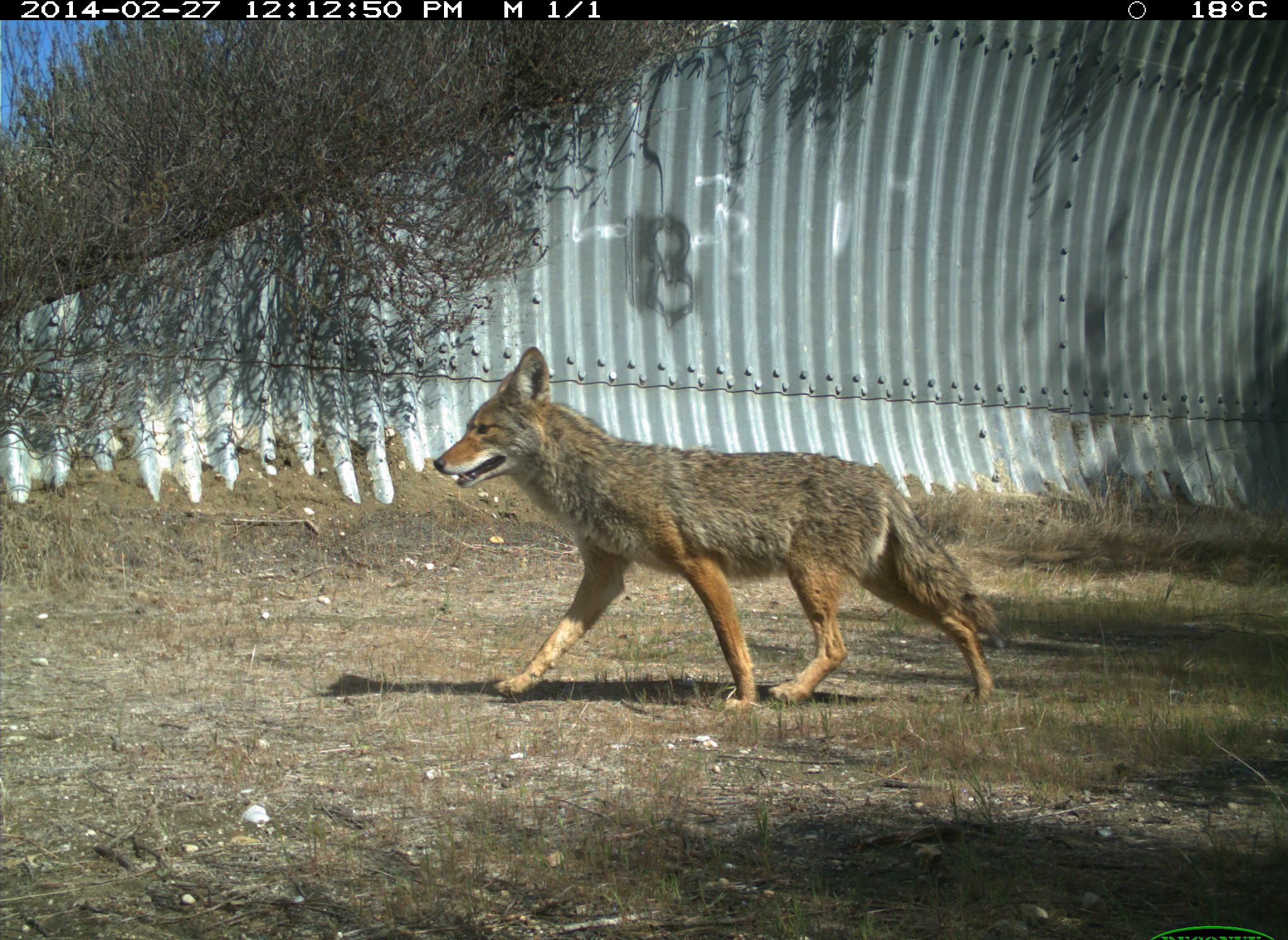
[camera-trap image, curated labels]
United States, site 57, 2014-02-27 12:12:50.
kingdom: Animalia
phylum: Chordata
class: Mammalia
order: Carnivora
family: Canidae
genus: Canis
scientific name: Canis latrans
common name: coyote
Coyote (Canis latrans).